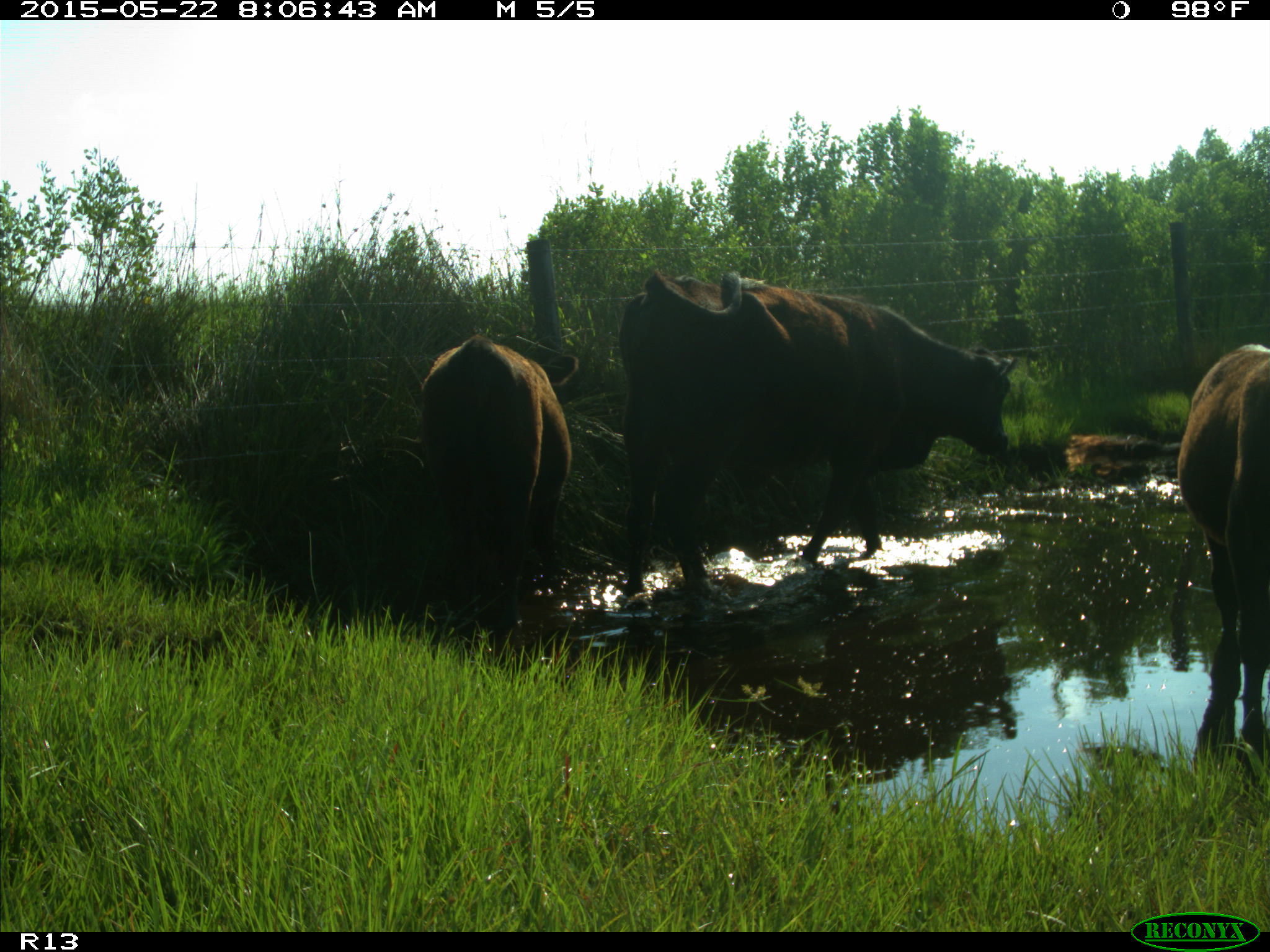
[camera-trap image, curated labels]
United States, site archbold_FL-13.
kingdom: Animalia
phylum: Chordata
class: Mammalia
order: Artiodactyla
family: Bovidae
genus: Bos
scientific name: Bos taurus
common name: domestic cow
Bos taurus (domestic cow).